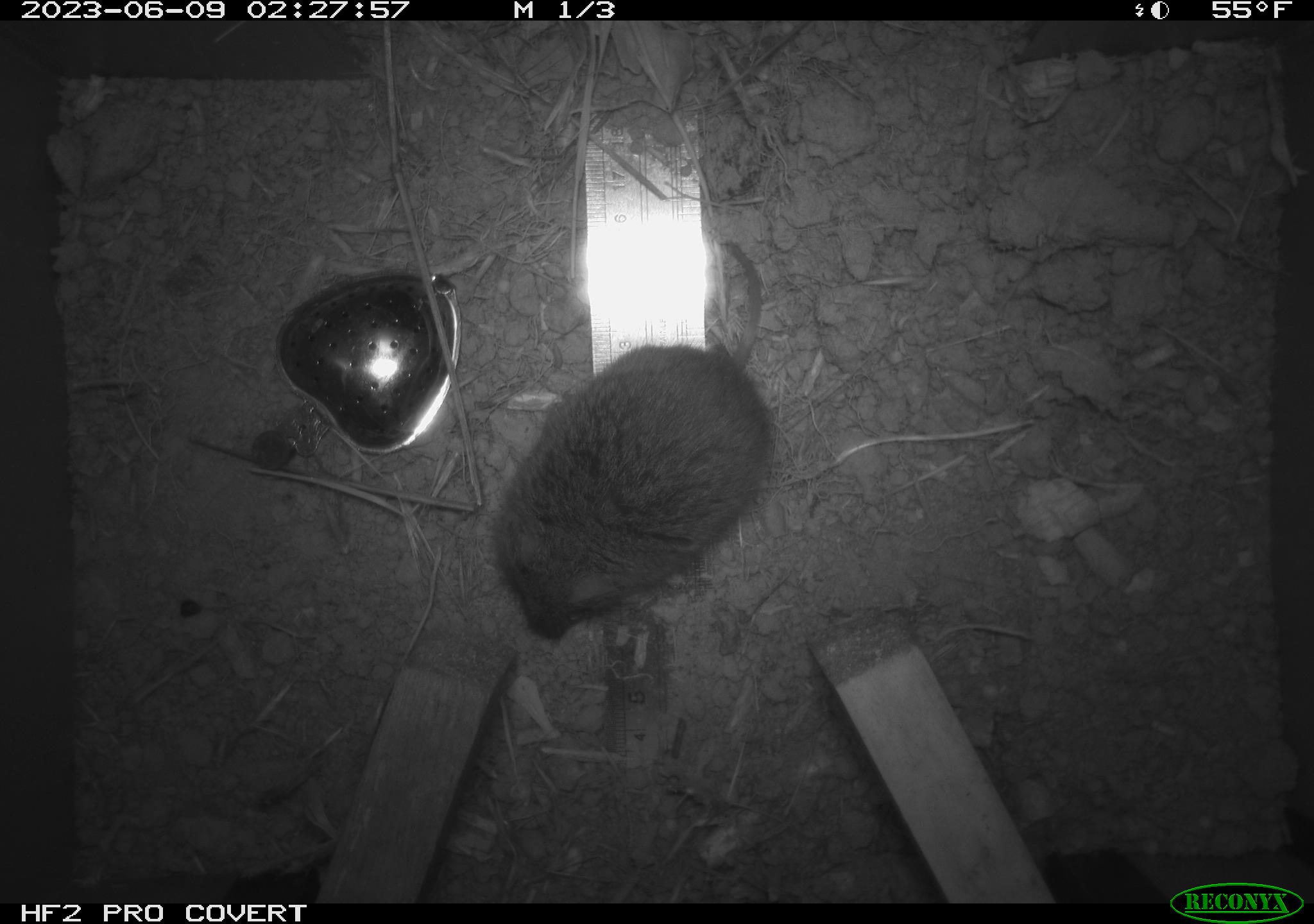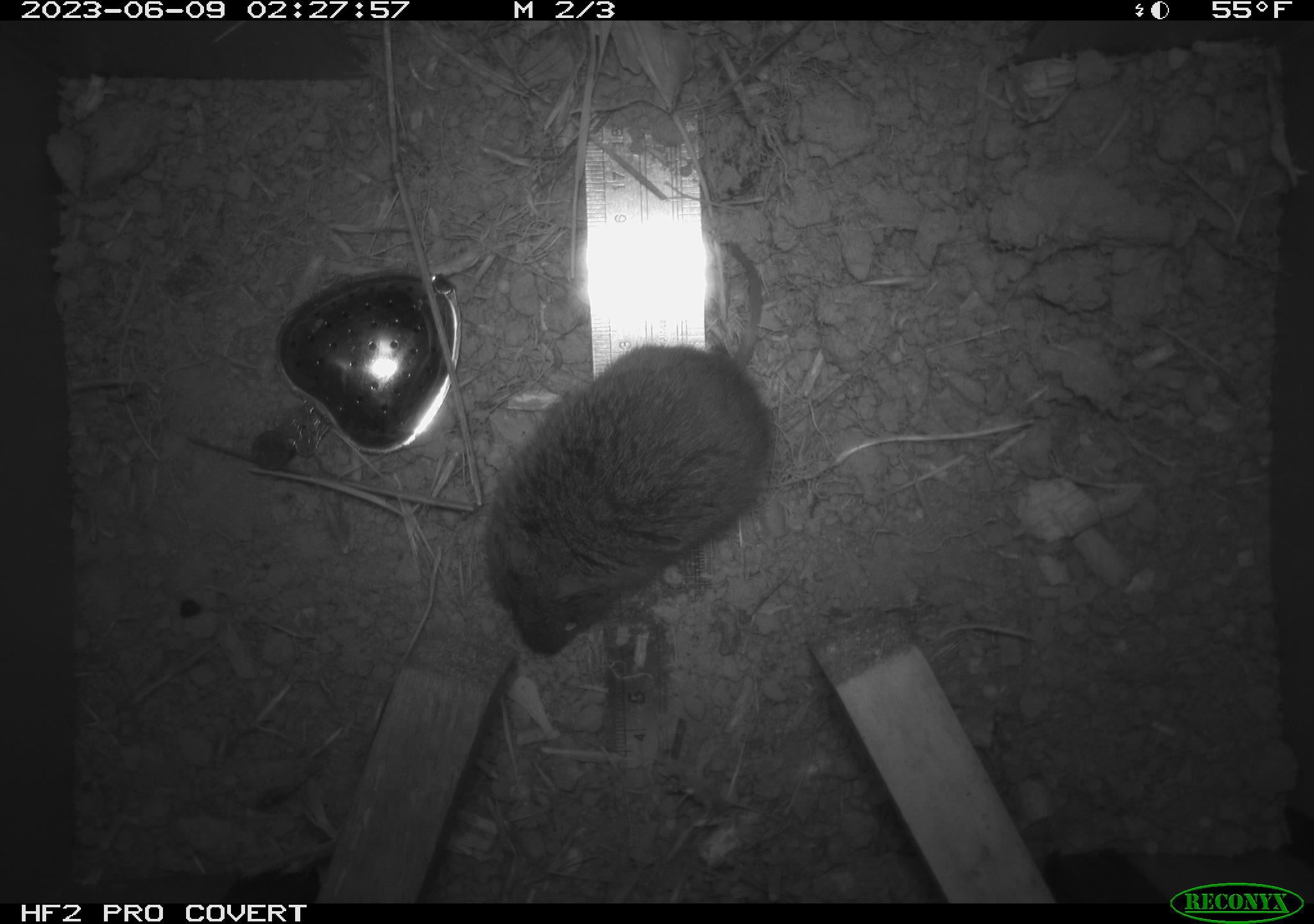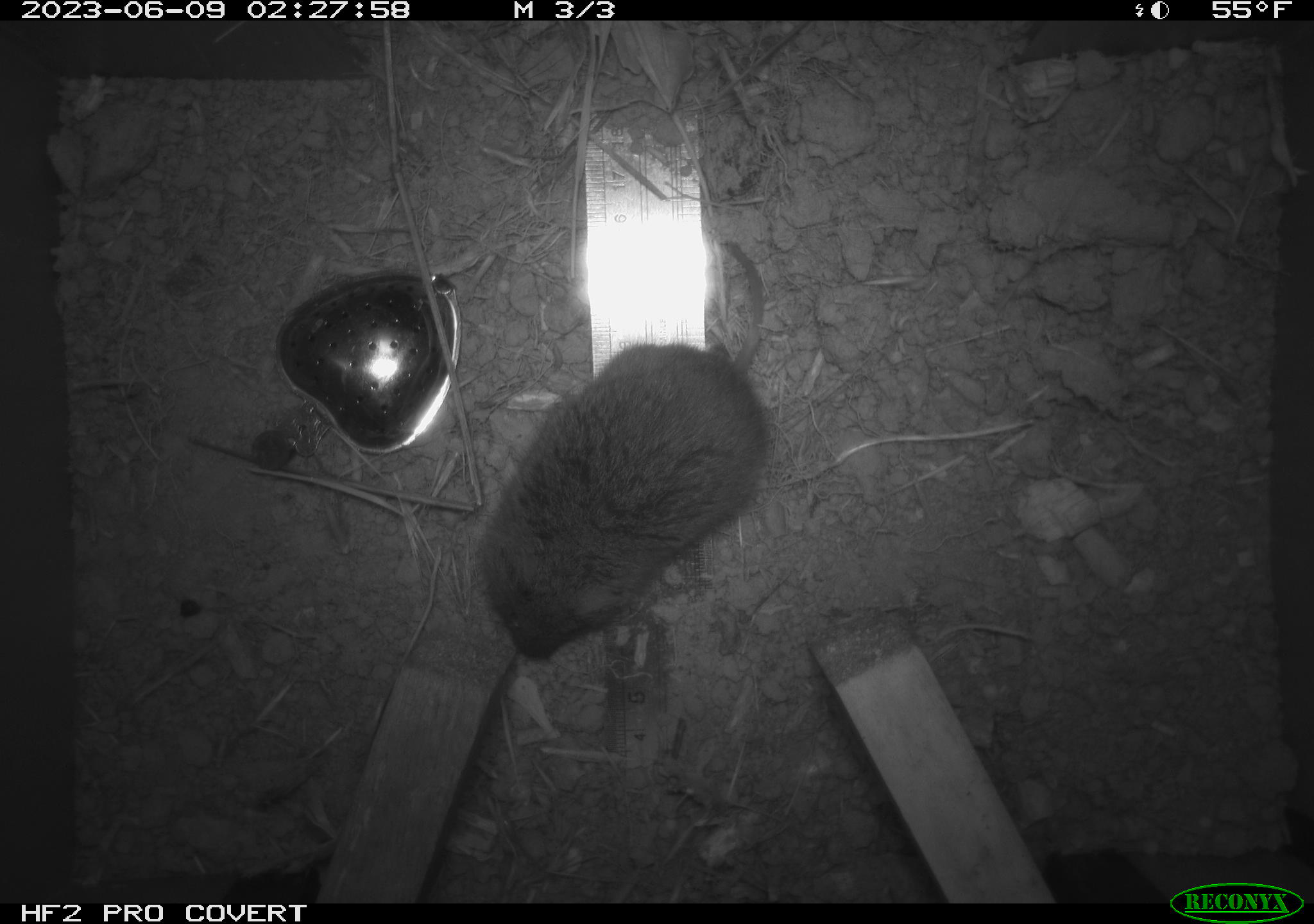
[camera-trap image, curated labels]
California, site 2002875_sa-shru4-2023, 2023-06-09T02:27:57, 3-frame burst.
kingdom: Animalia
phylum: Chordata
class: Mammalia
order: Rodentia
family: Cricetidae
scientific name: Arvicolinae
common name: voles, lemmings, and muskrats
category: arvicolinae subfamily